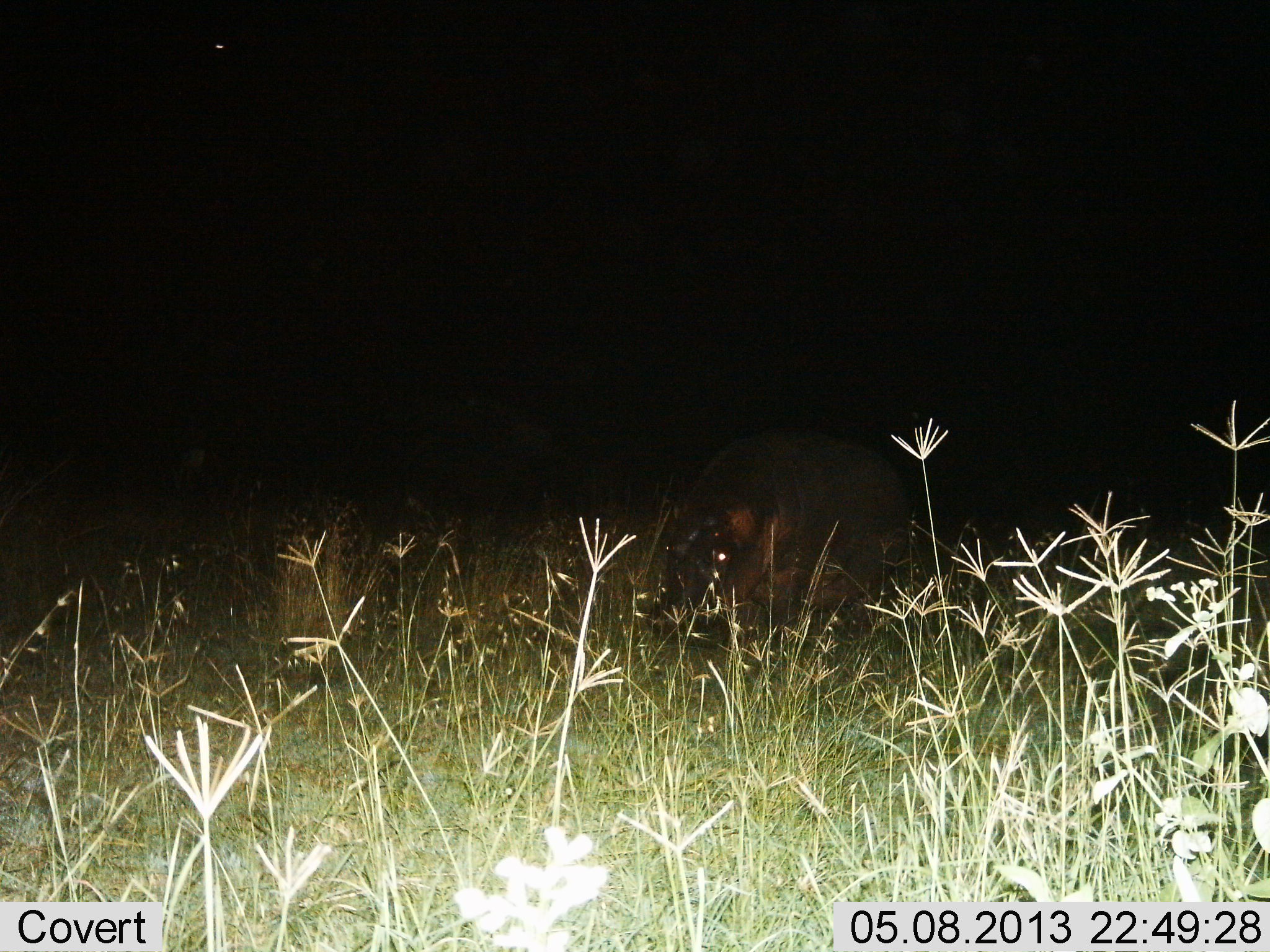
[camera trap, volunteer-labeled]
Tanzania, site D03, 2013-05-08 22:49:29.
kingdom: Animalia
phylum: Chordata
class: Mammalia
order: Artiodactyla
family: Hippopotamidae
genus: Hippopotamus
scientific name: Hippopotamus amphibius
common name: hippopotamus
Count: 1.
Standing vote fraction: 59%.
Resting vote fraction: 5%.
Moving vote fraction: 27%.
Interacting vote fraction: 0%.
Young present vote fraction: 0%.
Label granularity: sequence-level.